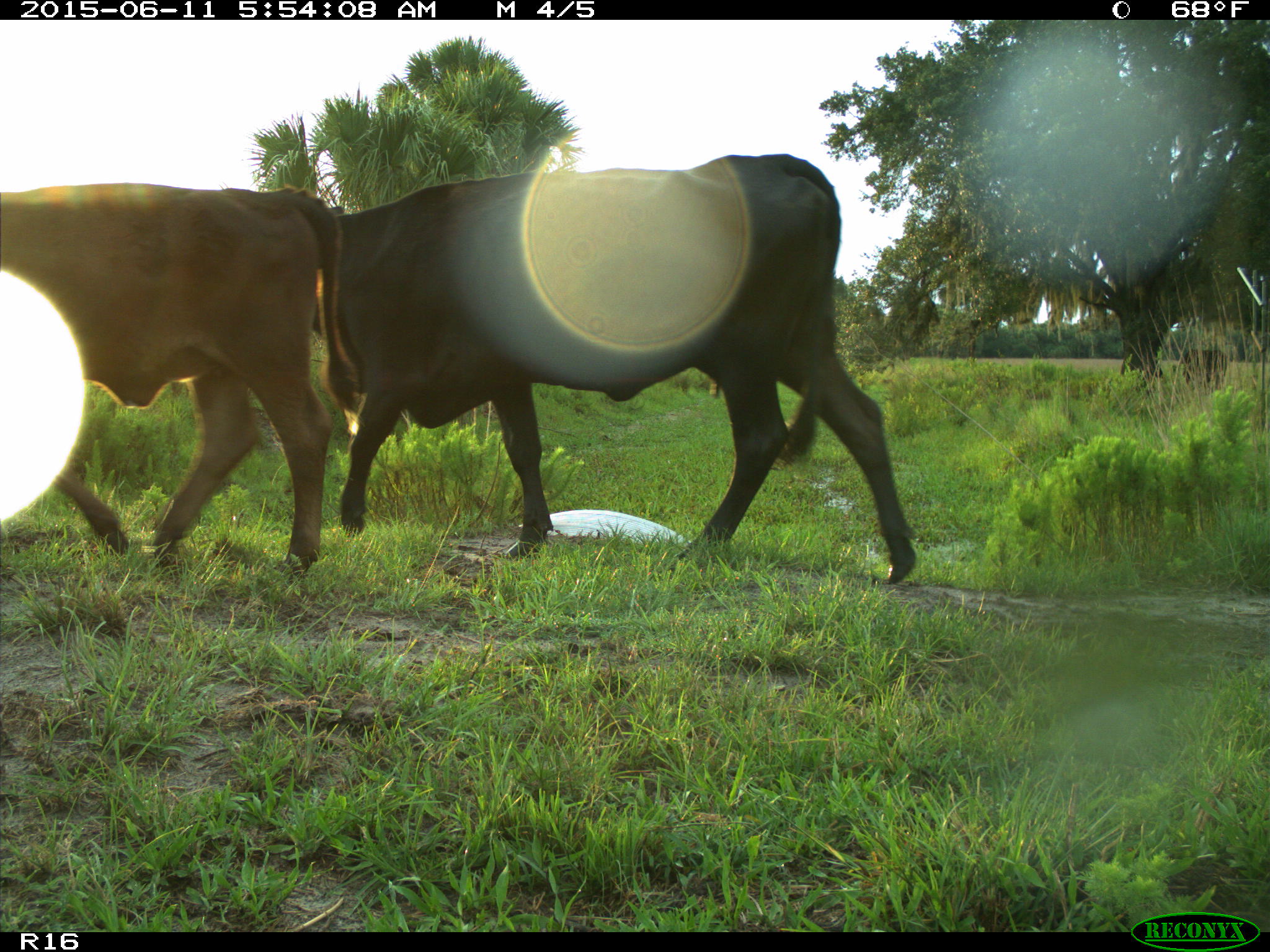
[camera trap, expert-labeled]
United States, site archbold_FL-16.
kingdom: Animalia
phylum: Chordata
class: Mammalia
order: Artiodactyla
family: Bovidae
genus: Bos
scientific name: Bos taurus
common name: domestic cow